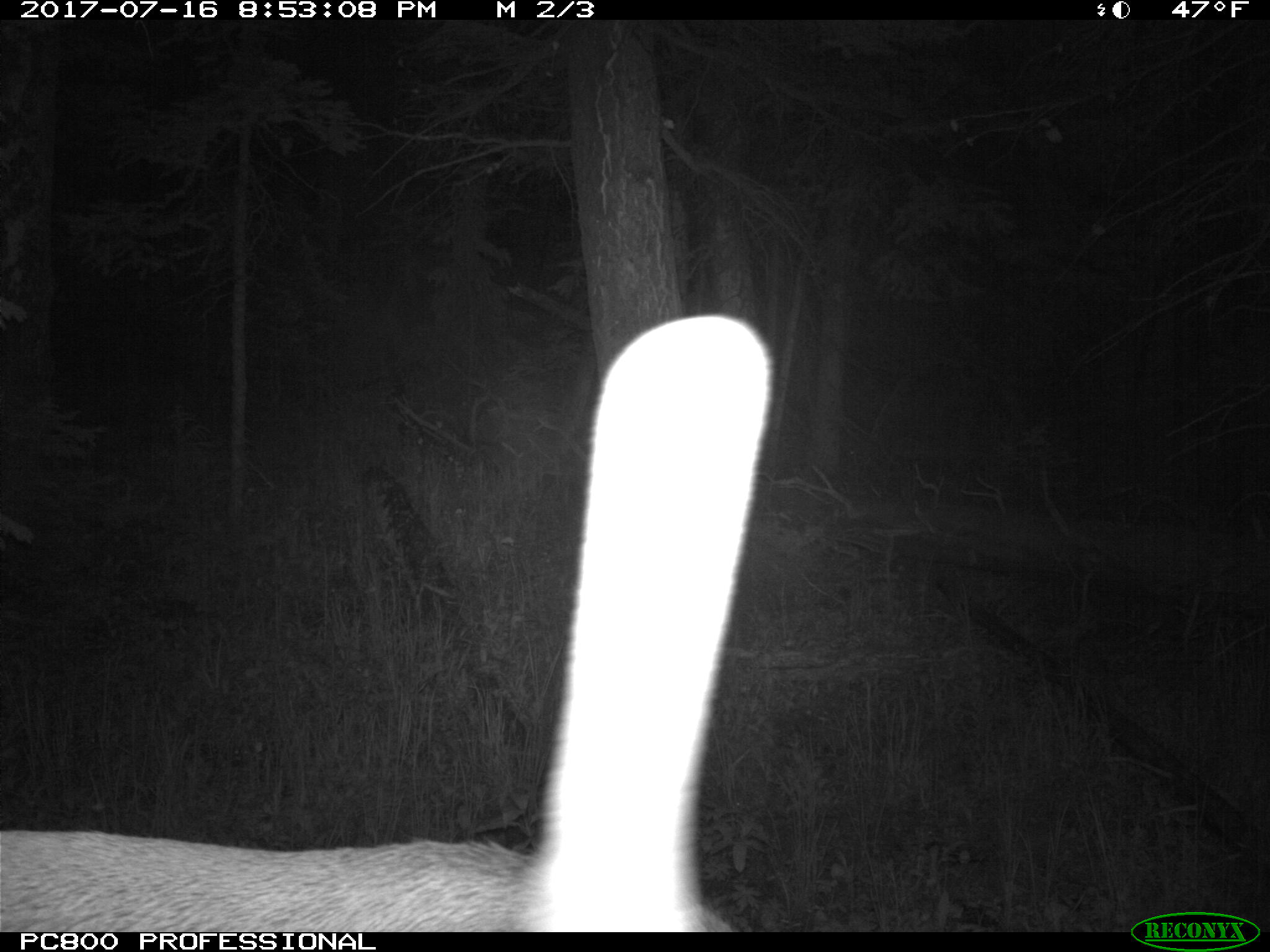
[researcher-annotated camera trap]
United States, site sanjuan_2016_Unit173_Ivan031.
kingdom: Animalia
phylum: Chordata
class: Mammalia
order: Artiodactyla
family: Cervidae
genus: Cervus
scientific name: Cervus elaphus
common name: red deer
Cervus elaphus (red deer).